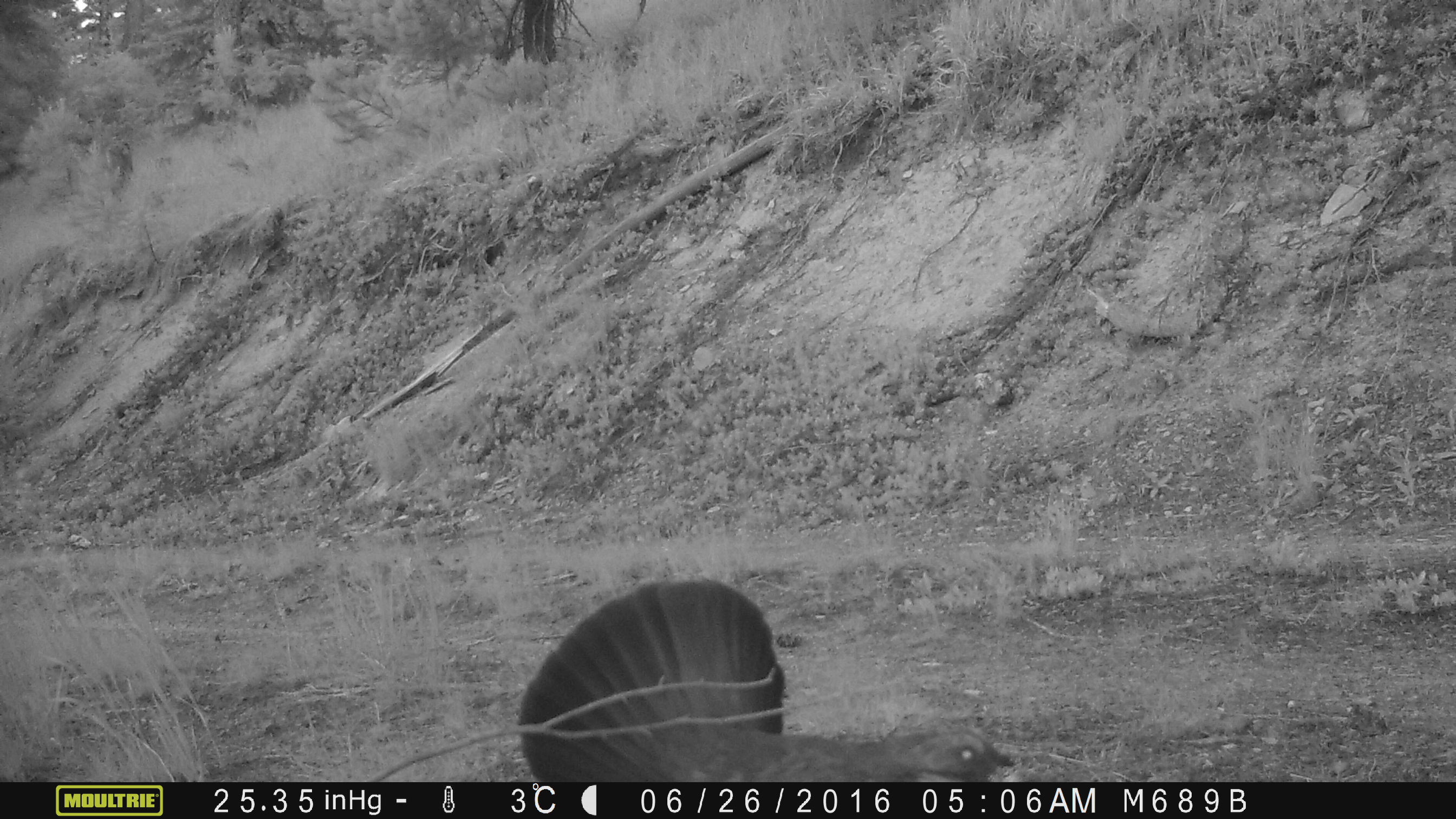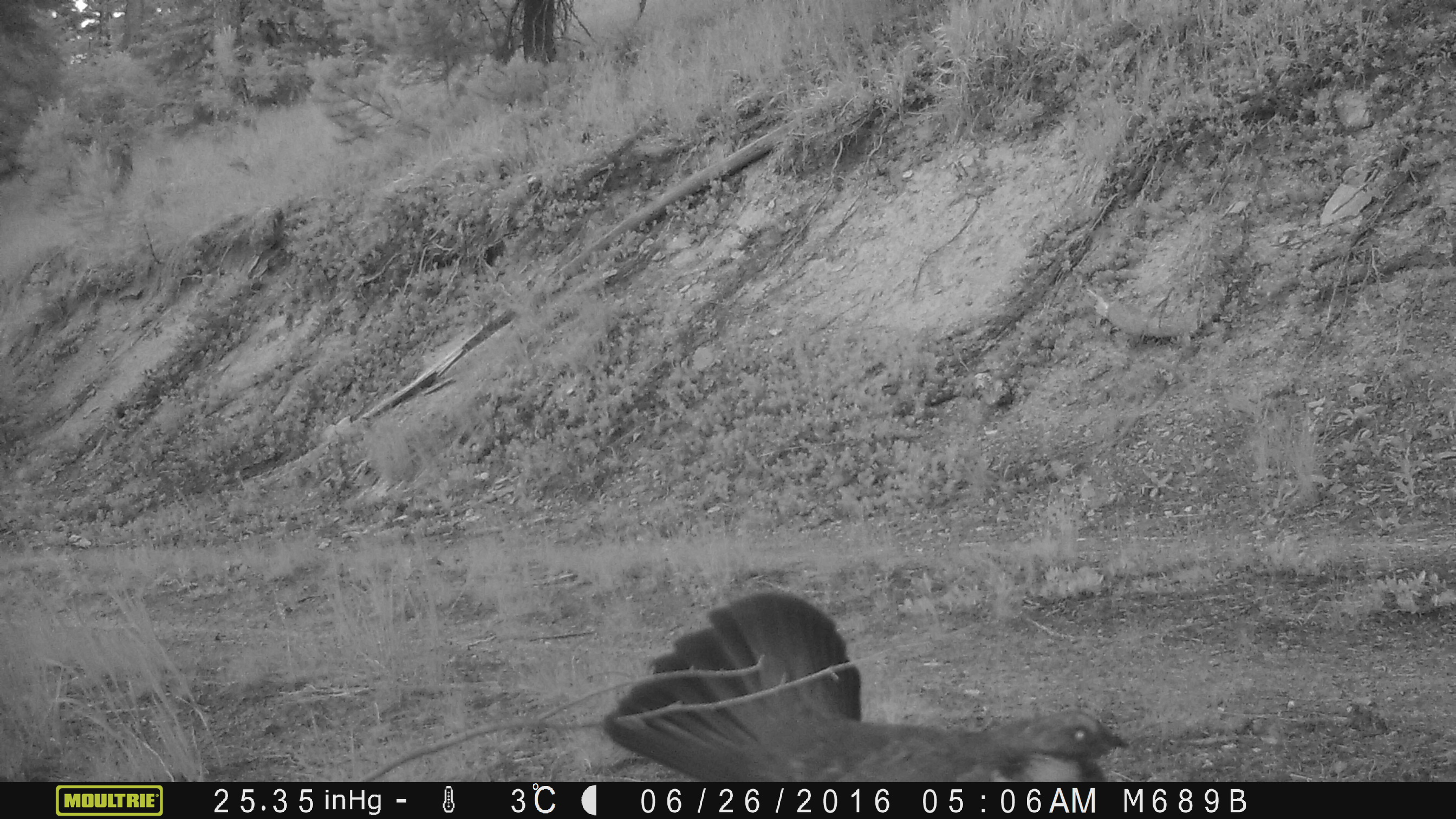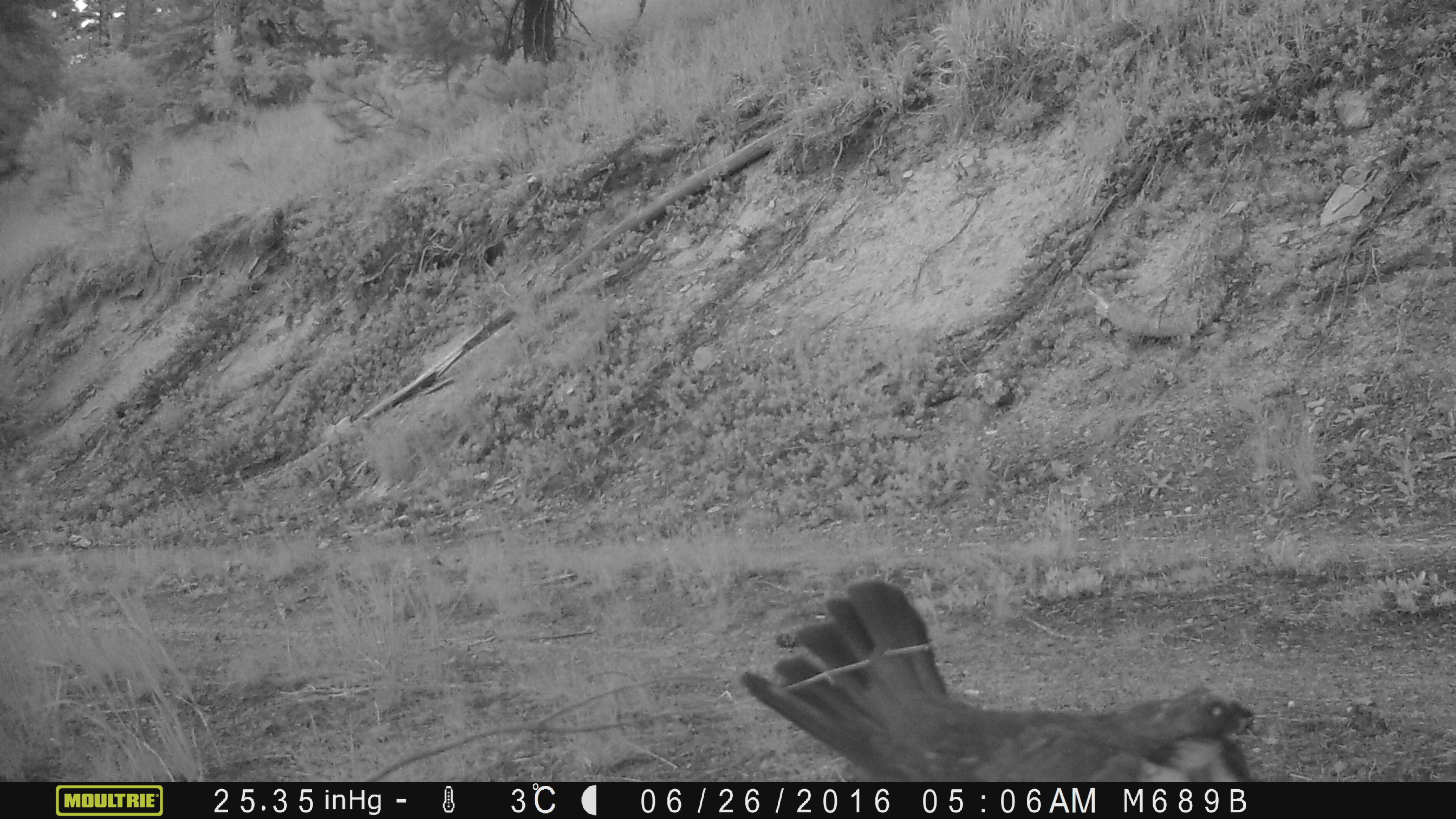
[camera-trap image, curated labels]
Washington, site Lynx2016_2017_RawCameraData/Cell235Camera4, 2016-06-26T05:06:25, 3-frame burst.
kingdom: Animalia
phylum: Chordata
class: Aves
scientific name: Aves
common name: birds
Aves (birds). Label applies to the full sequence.